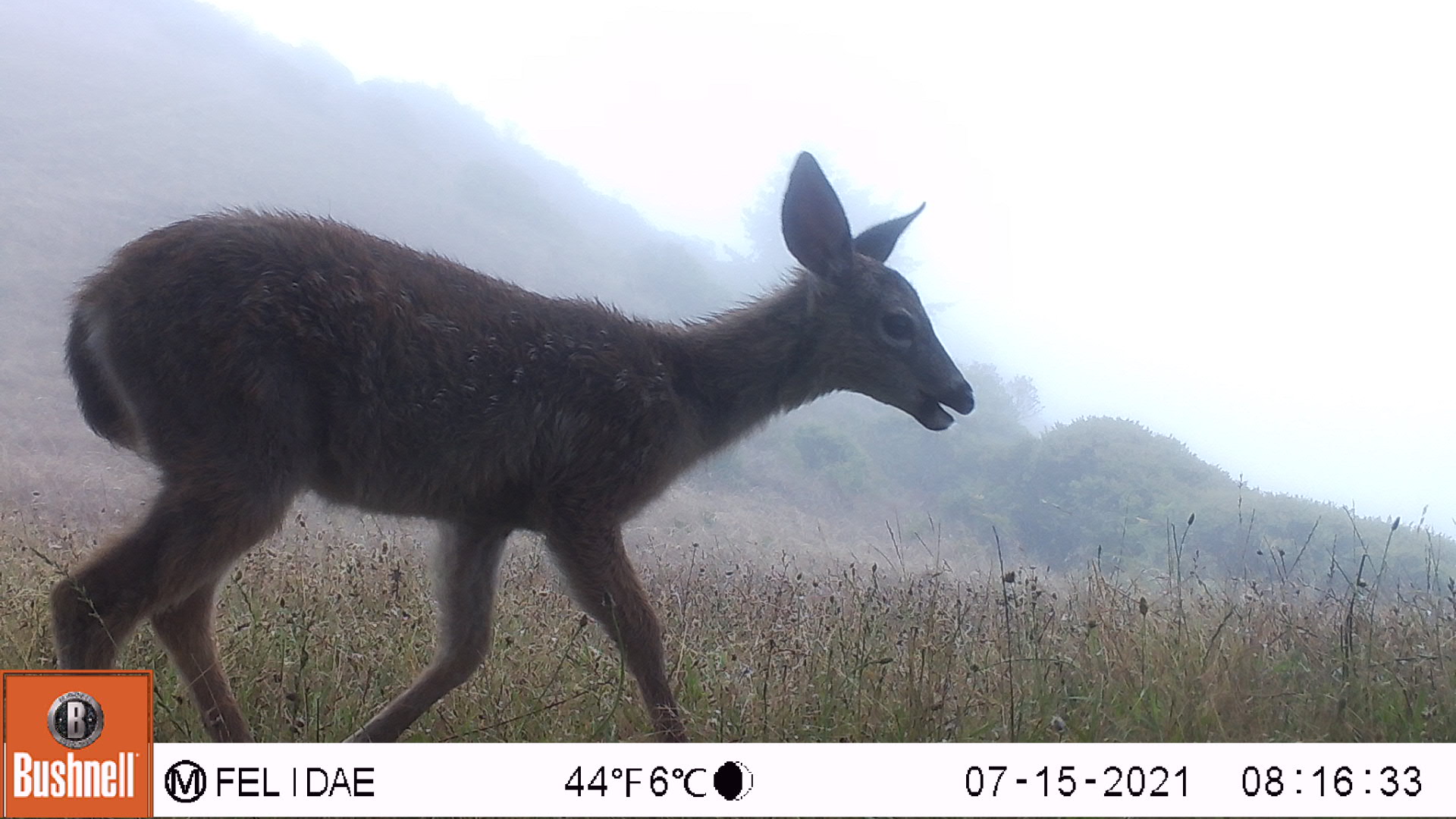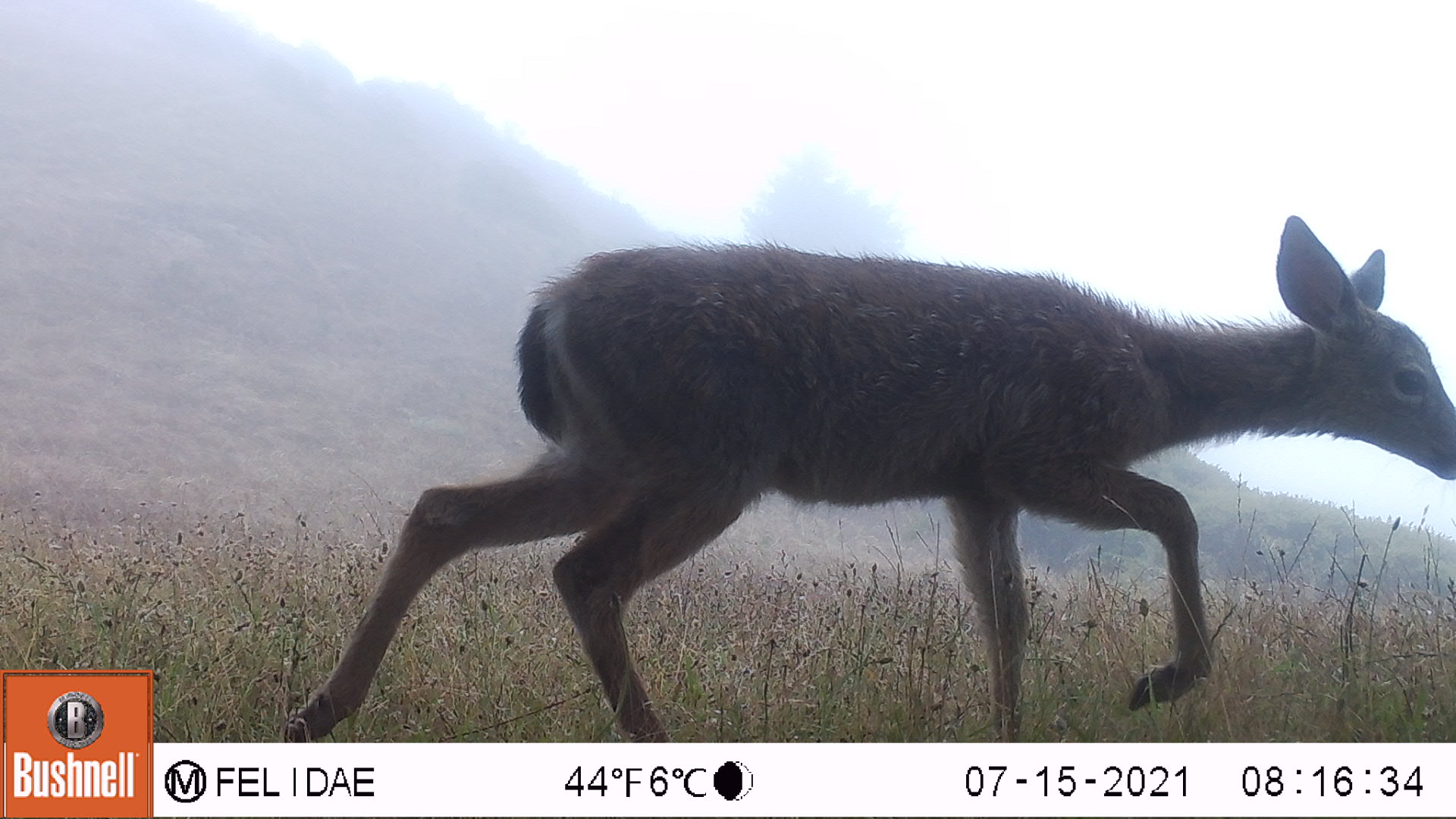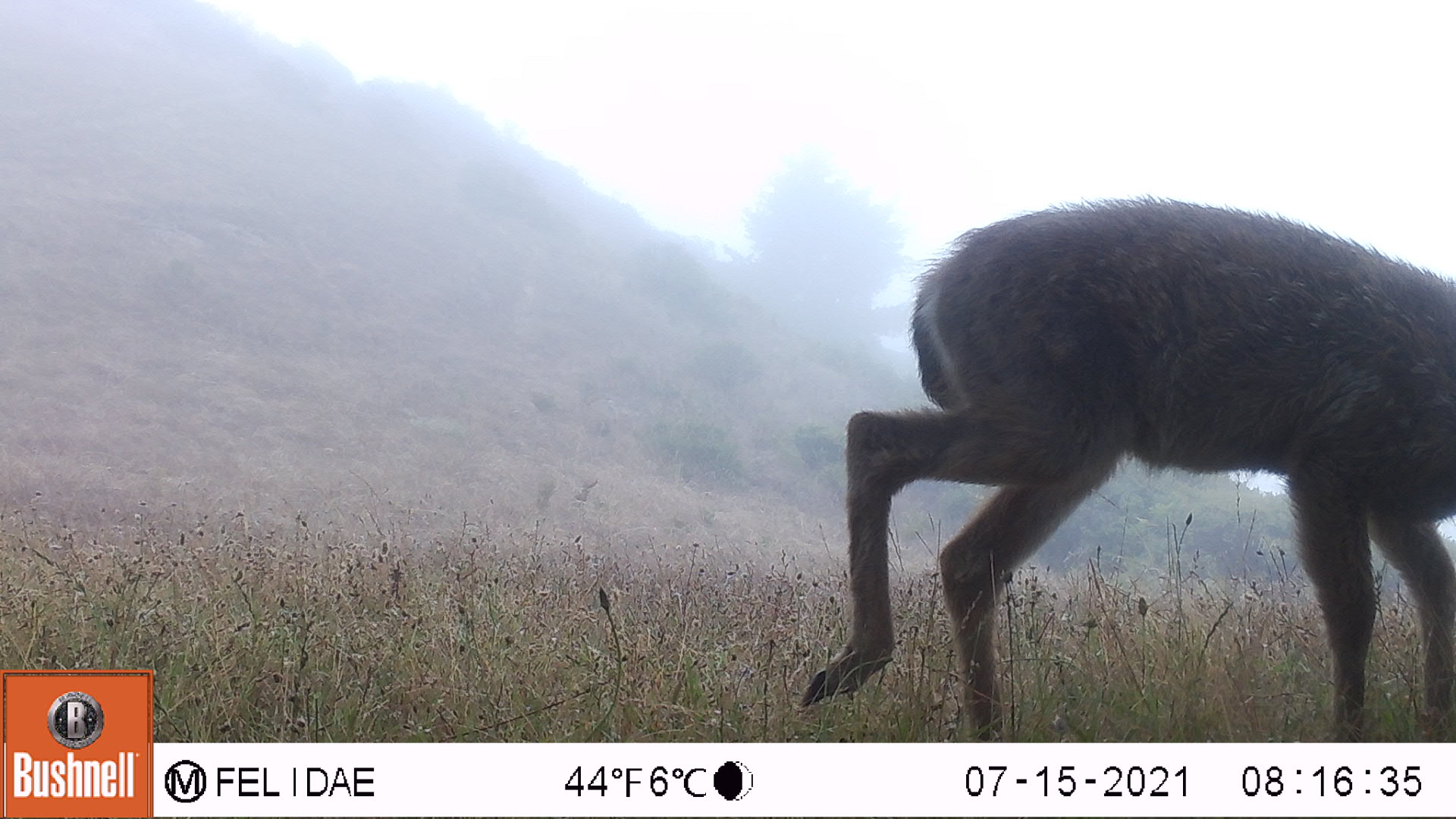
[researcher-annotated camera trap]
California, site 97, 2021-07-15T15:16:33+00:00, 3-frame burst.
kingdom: Animalia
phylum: Chordata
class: Mammalia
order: Artiodactyla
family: Cervidae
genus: Odocoileus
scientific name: Odocoileus hemionus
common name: mule deer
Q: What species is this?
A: Mule deer (Odocoileus hemionus).